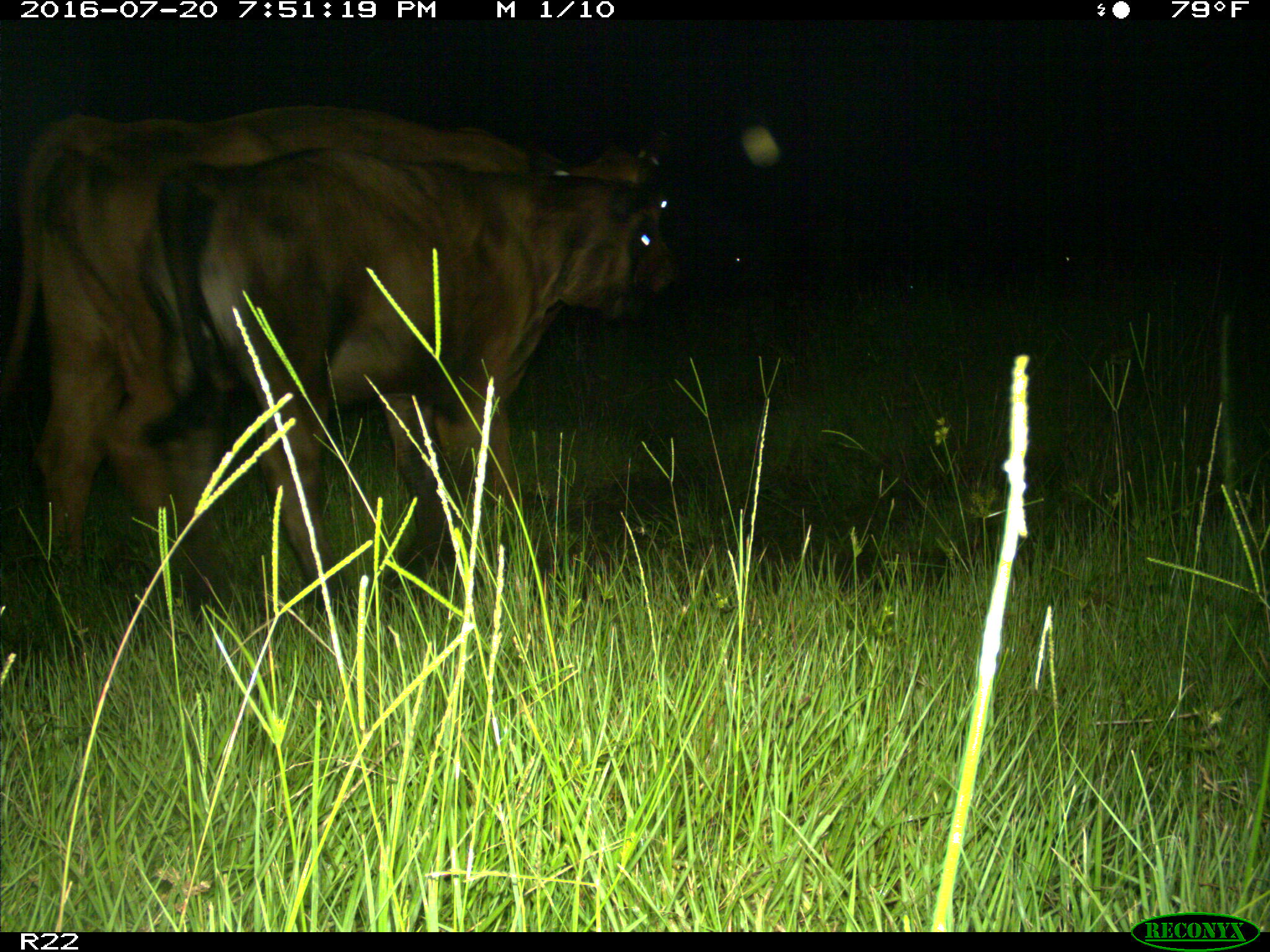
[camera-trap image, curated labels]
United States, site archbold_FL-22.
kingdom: Animalia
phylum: Chordata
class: Mammalia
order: Artiodactyla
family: Bovidae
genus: Bos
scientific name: Bos taurus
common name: domestic cow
Bos taurus (domestic cow).